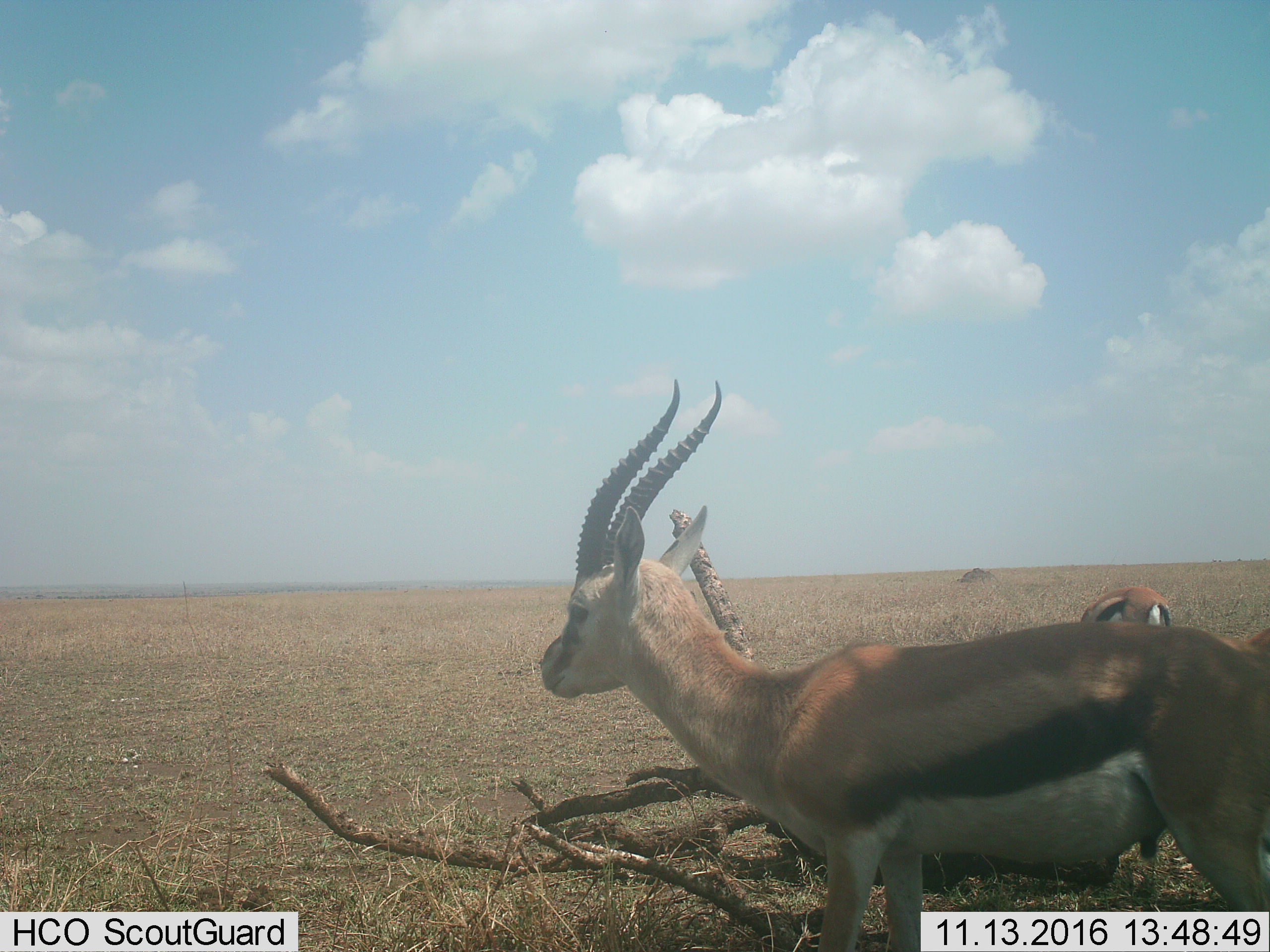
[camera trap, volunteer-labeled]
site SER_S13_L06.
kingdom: Animalia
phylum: Chordata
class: Mammalia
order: Artiodactyla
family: Bovidae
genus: Eudorcas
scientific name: Eudorcas thomsonii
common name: thomson's gazelle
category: gazellethomsons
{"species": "gazellethomsons (thomson's gazelle) (Eudorcas thomsonii)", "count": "3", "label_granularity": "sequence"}